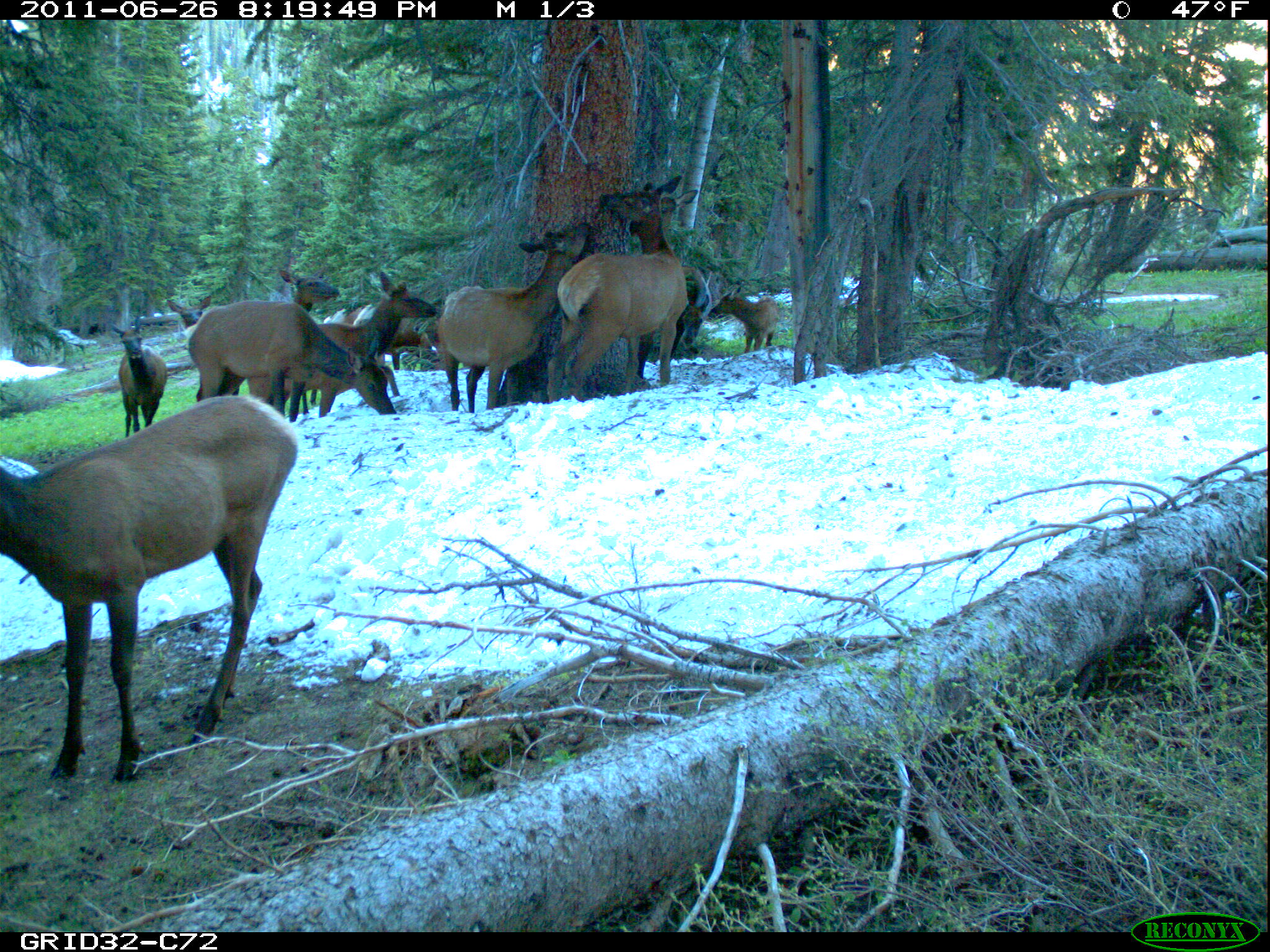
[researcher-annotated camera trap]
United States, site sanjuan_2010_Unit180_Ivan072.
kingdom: Animalia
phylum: Chordata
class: Mammalia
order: Artiodactyla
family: Cervidae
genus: Cervus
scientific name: Cervus elaphus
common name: red deer